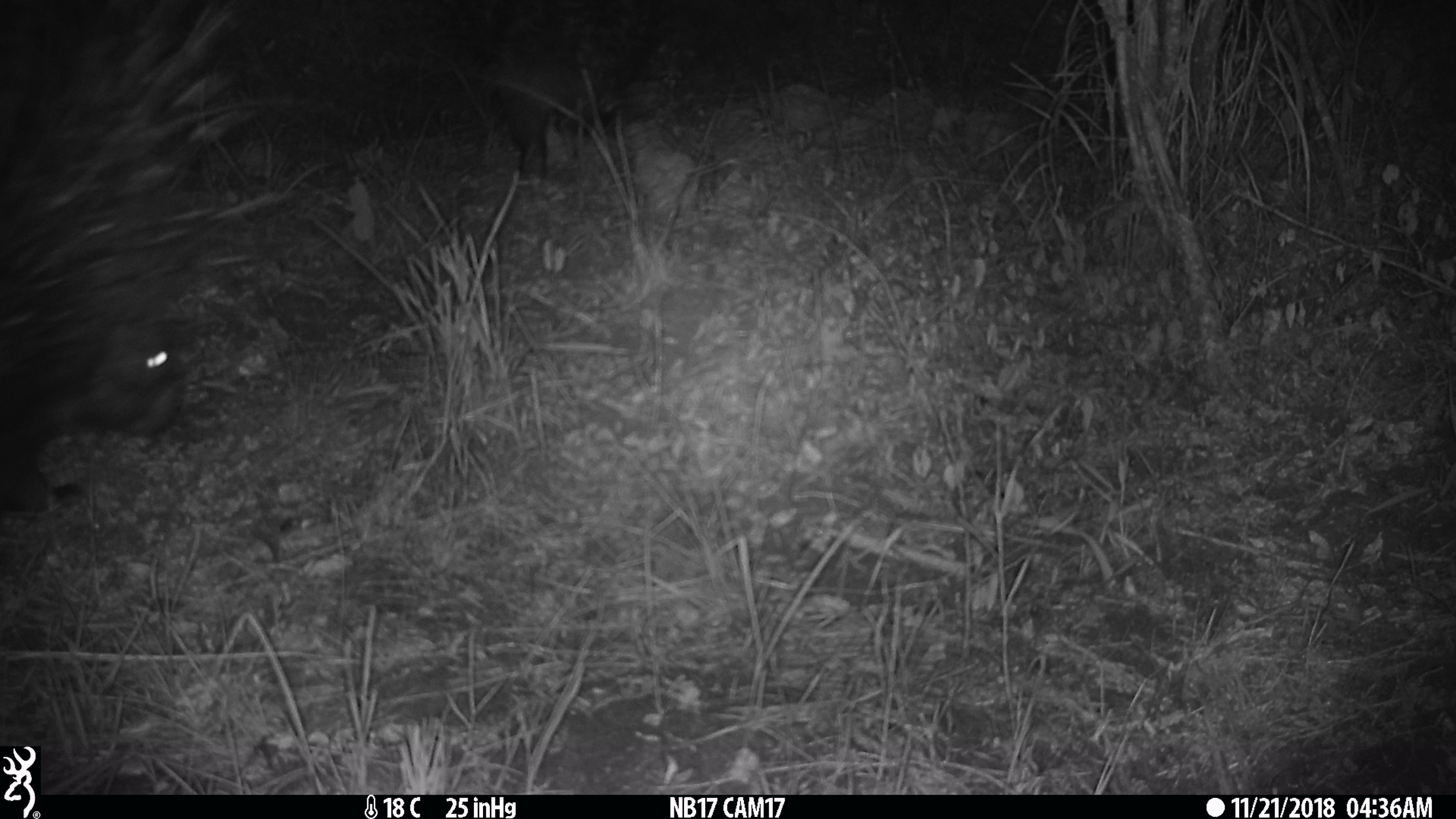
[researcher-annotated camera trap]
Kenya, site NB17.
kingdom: Animalia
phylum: Chordata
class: Mammalia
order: Rodentia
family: Hystricidae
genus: Hystrix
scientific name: Hystrix africaeaustralis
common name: porcupine